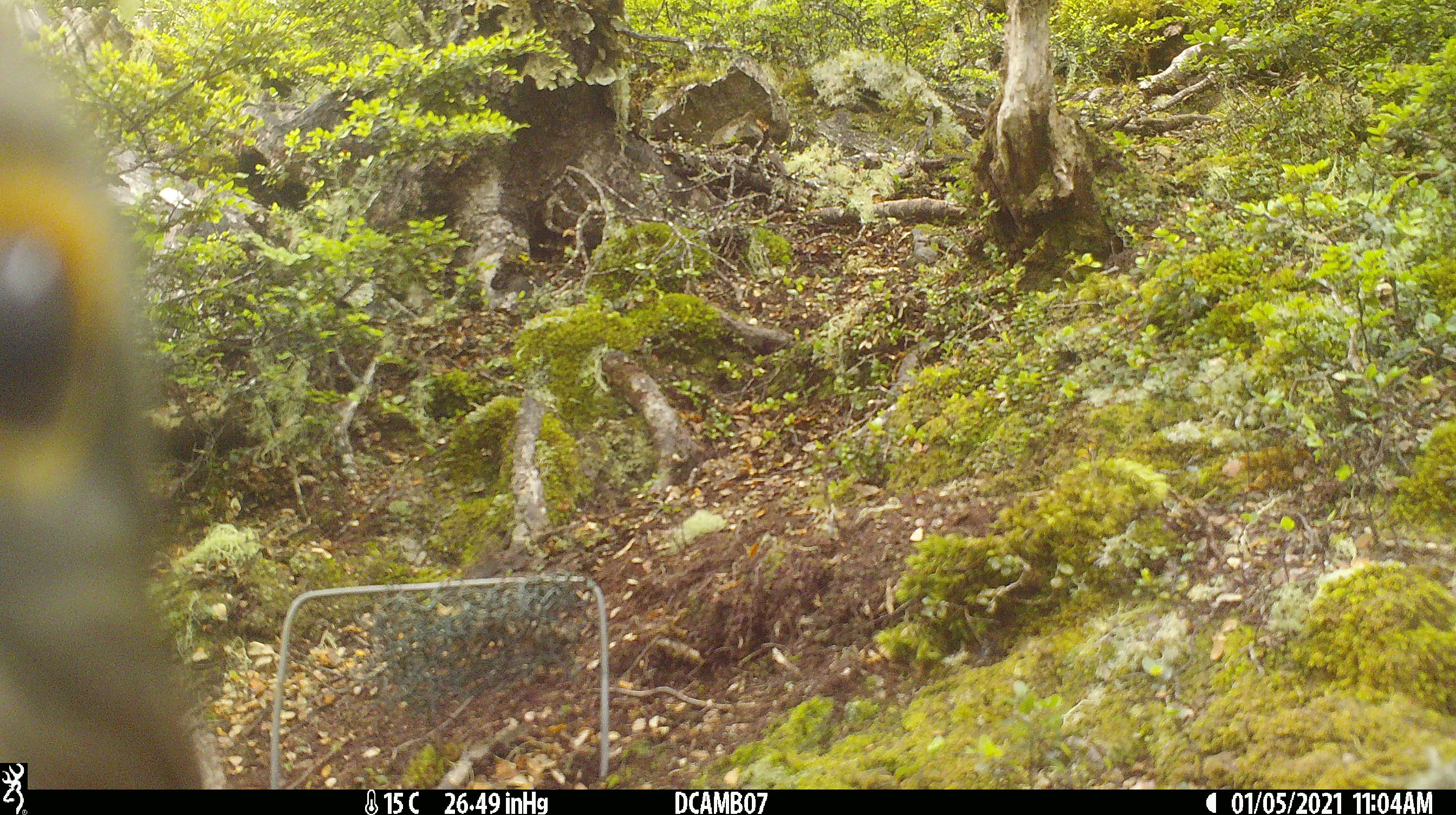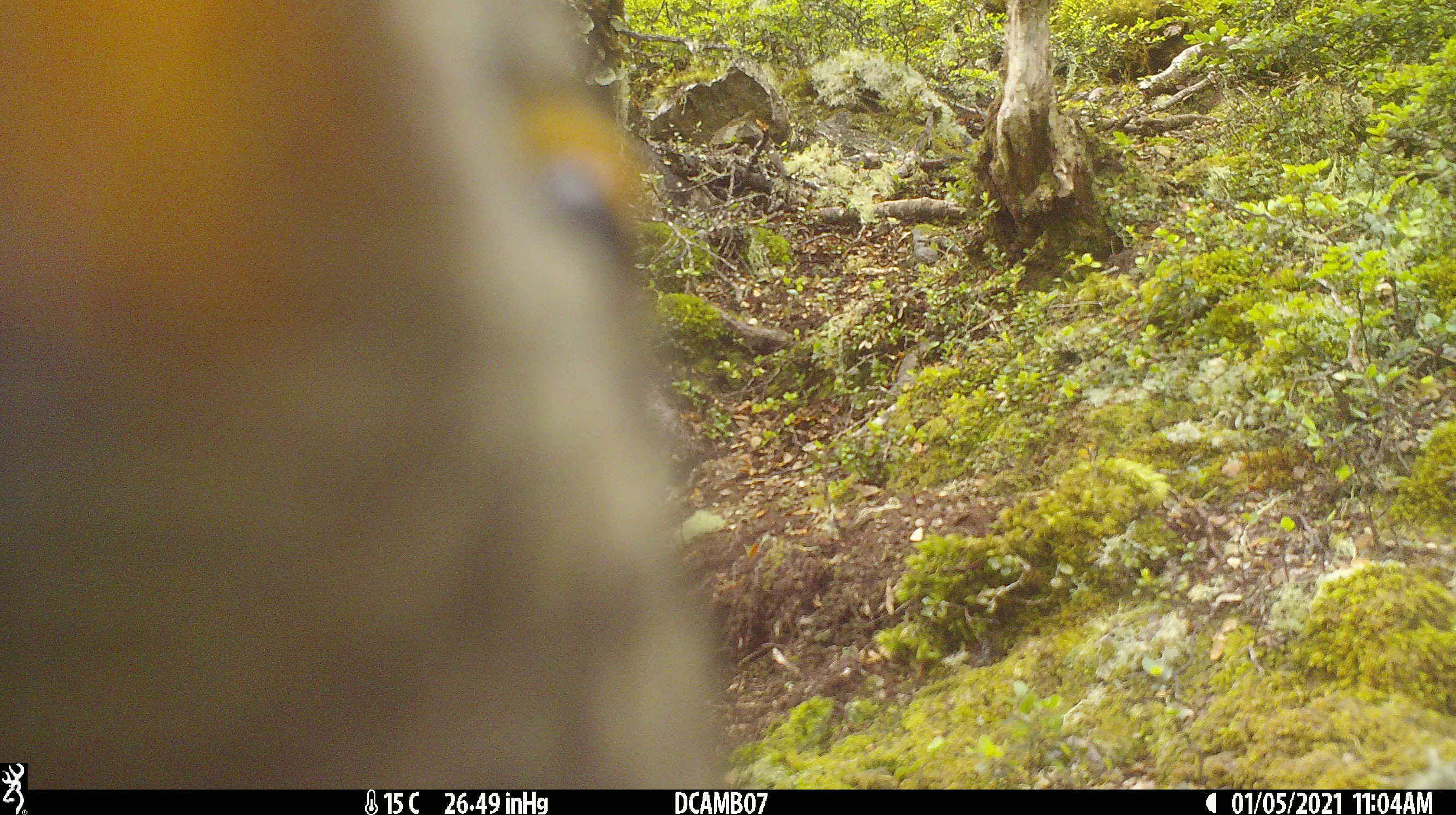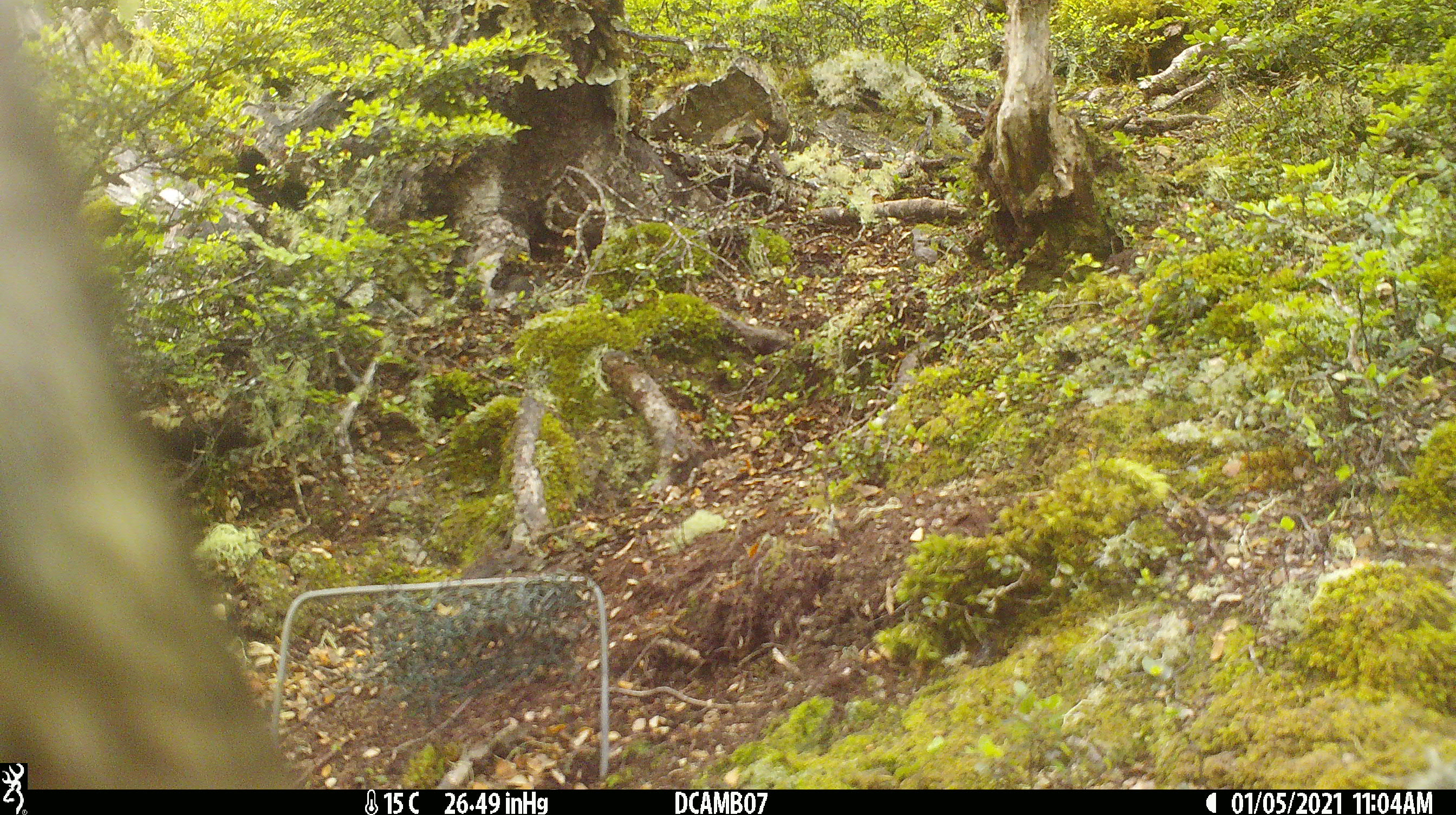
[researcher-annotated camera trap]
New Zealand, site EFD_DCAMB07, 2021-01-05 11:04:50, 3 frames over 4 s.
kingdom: Animalia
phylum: Chordata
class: Aves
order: Psittaciformes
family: Strigopidae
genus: Nestor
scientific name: Nestor notabilis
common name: kea